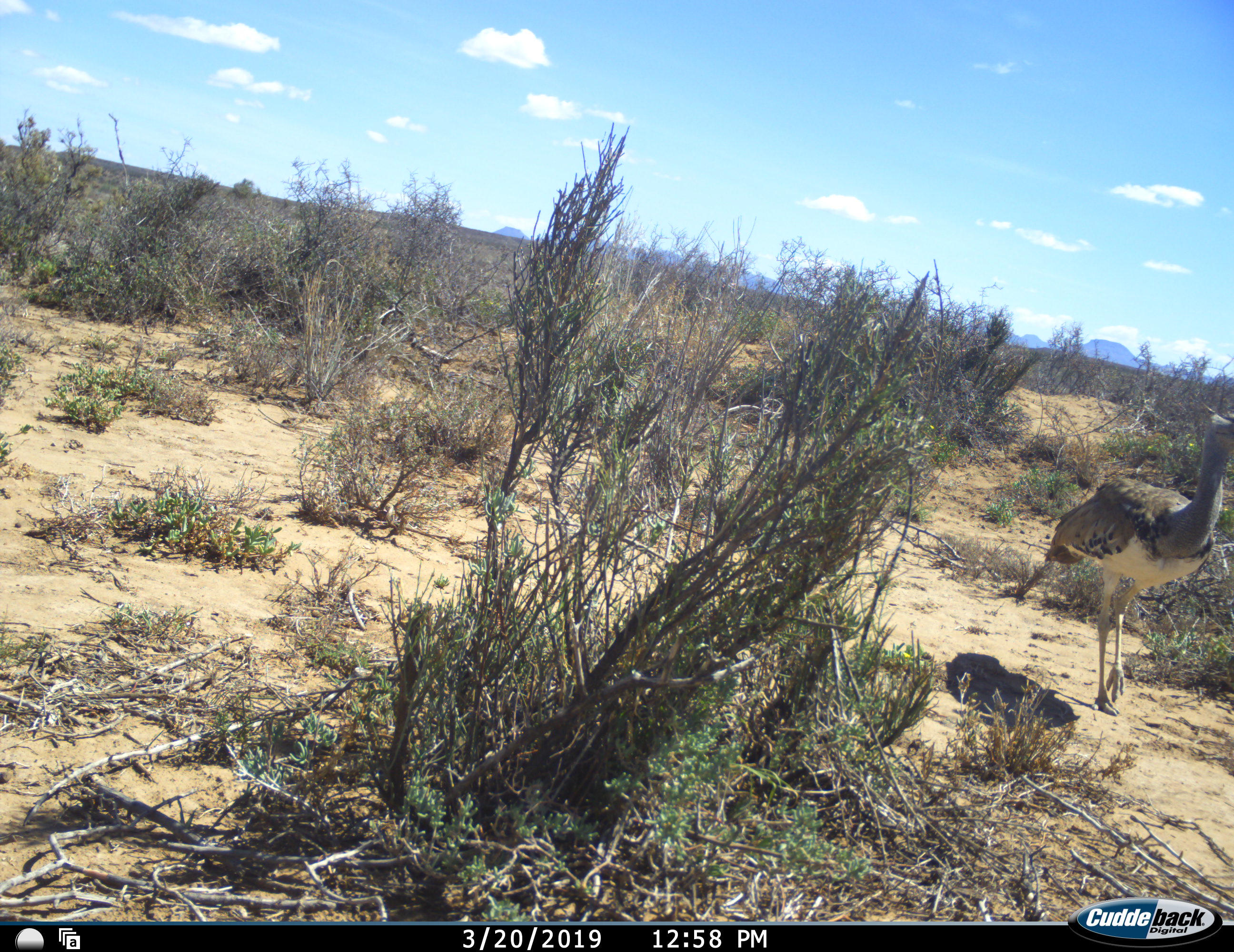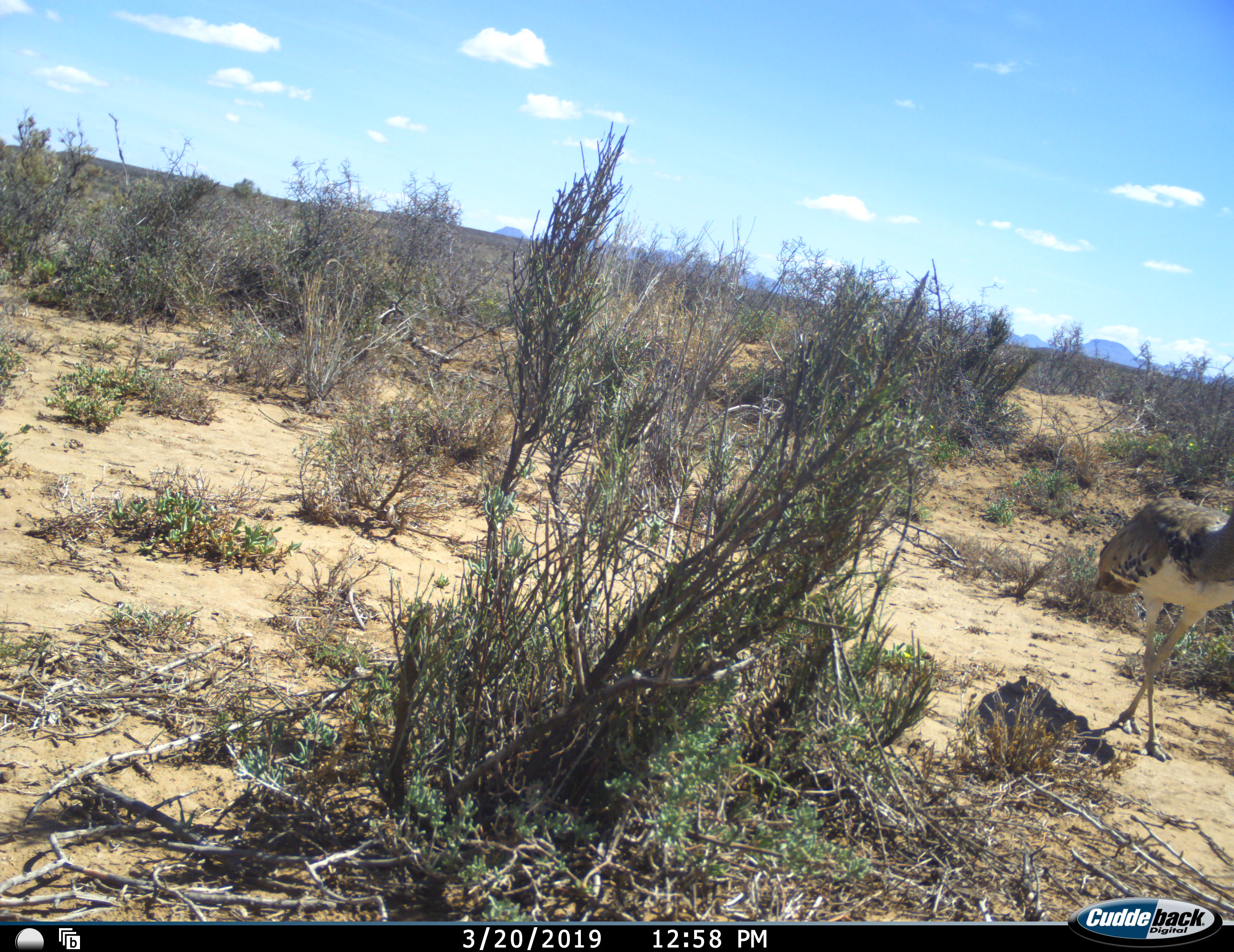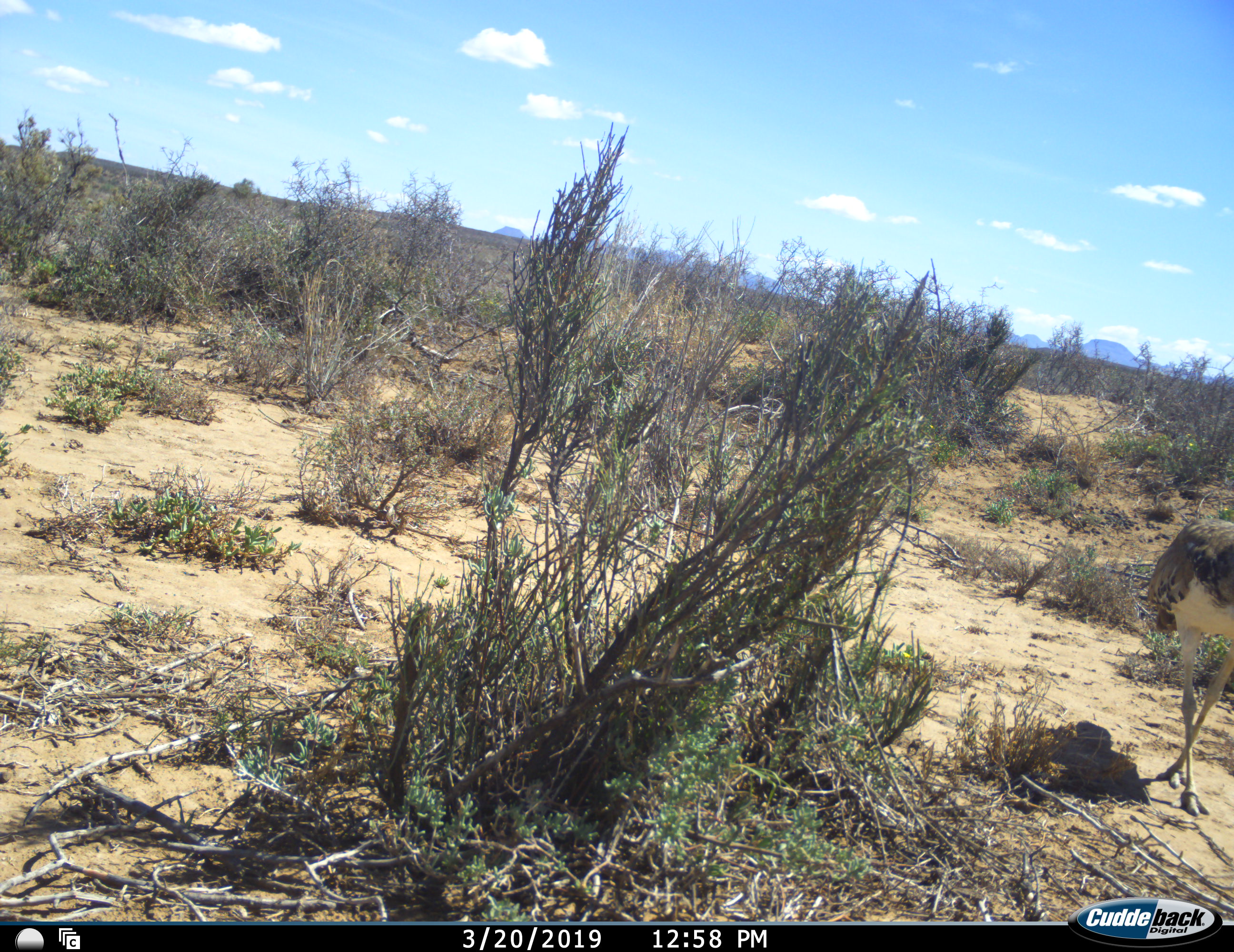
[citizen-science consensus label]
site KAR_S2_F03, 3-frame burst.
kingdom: Animalia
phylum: Chordata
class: Aves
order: Otidiformes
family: Otididae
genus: Ardeotis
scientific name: Ardeotis kori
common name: kori bustard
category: bustardkori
Bustardkori (kori bustard) (Ardeotis kori), count 1. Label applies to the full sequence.